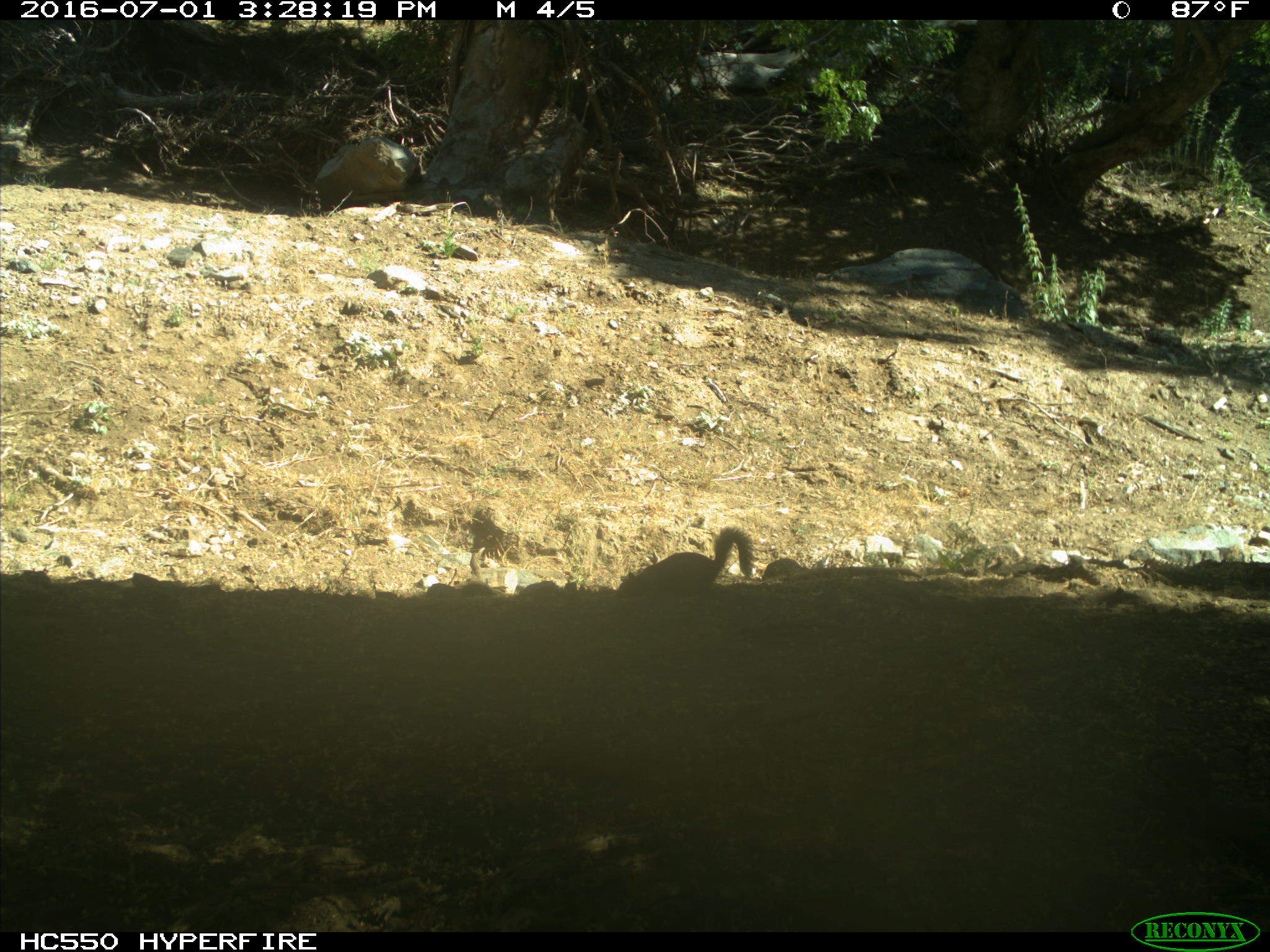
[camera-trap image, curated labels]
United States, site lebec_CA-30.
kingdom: Animalia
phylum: Chordata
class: Mammalia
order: Rodentia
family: Sciuridae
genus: Otospermophilus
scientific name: Otospermophilus beecheyi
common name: california ground squirrel